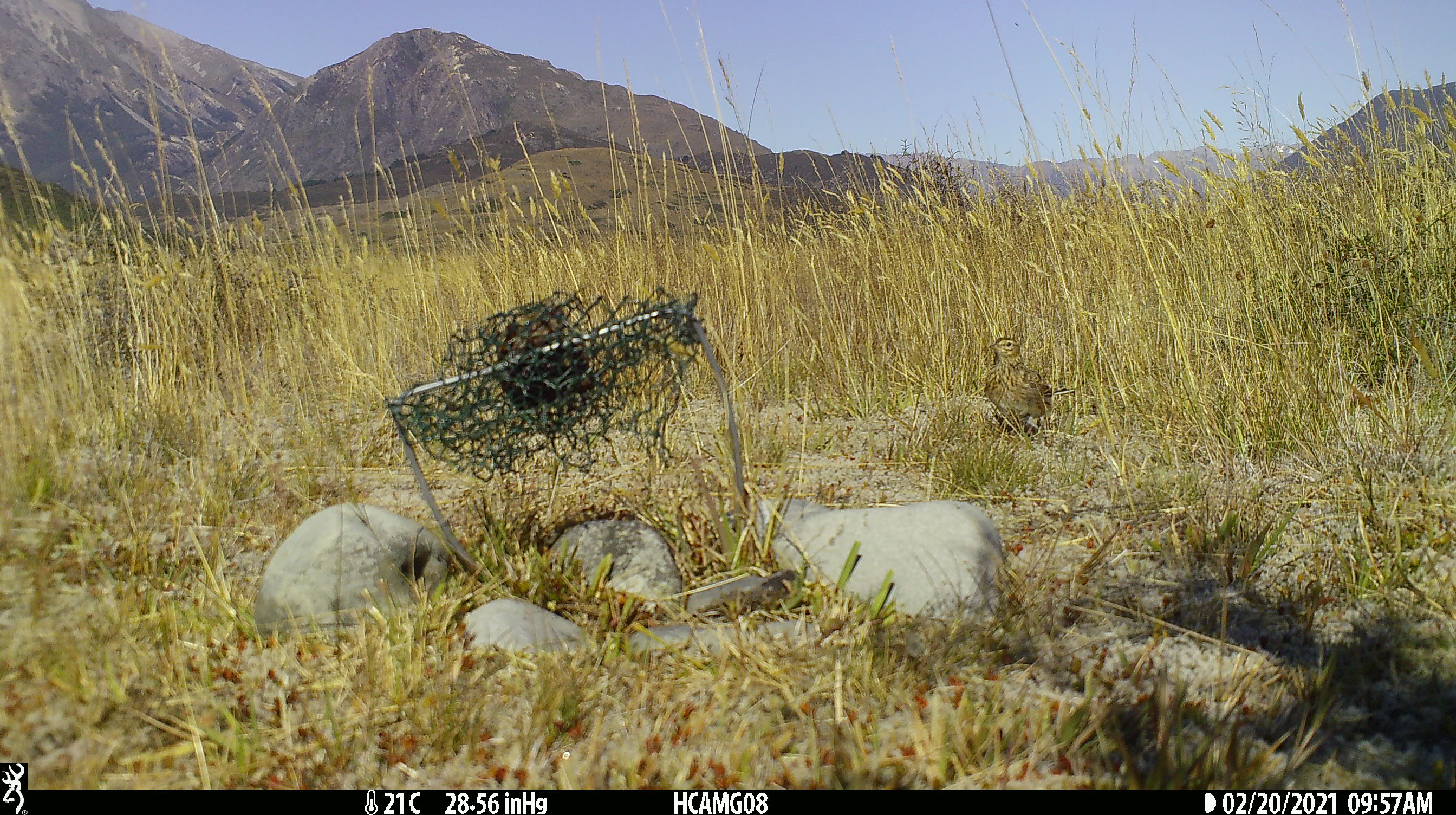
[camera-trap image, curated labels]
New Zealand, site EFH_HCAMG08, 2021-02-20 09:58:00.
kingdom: Animalia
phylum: Chordata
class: Aves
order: Passeriformes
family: Motacillidae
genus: Anthus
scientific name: Anthus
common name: pipit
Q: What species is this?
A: Pipit (Anthus).